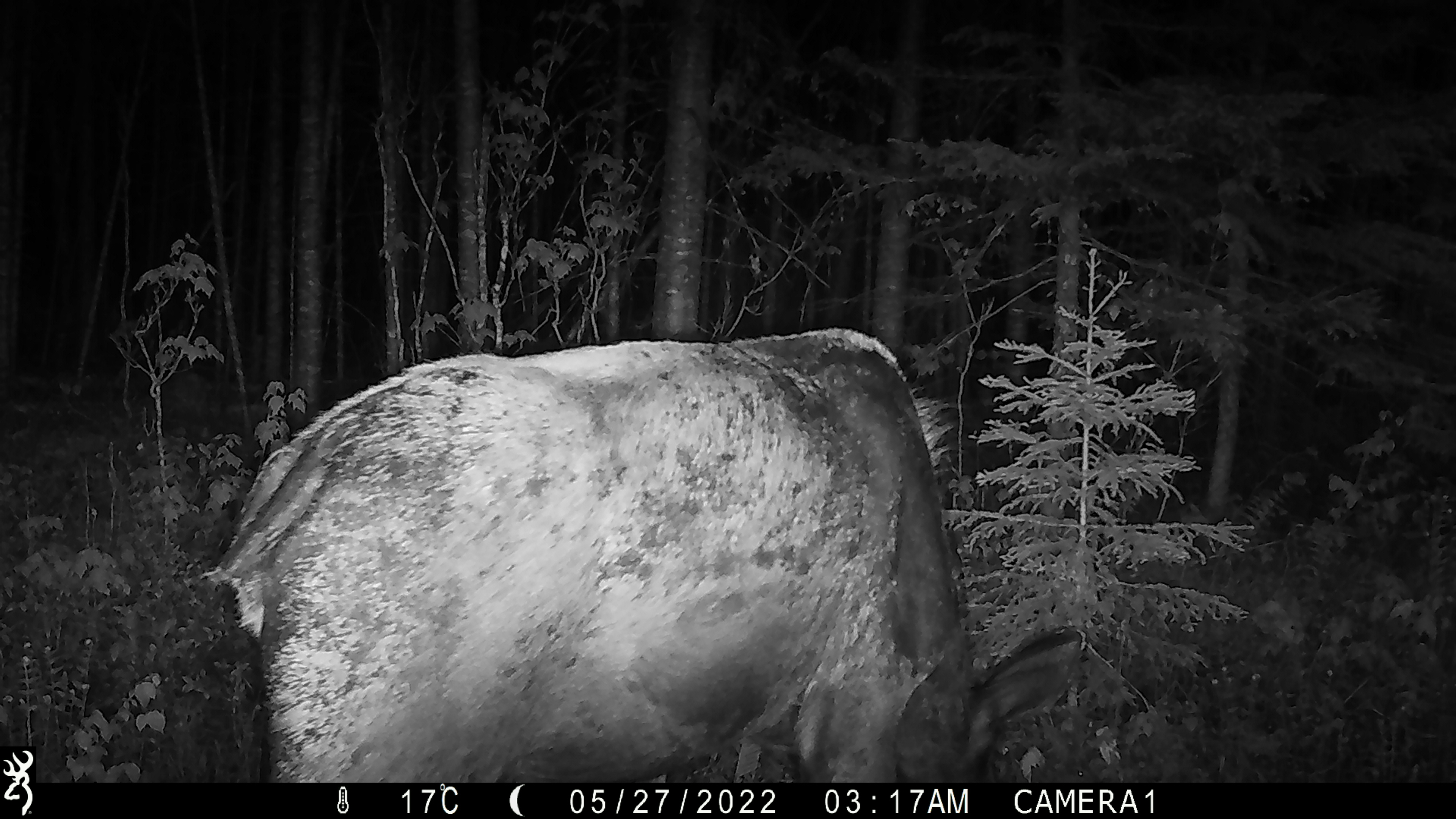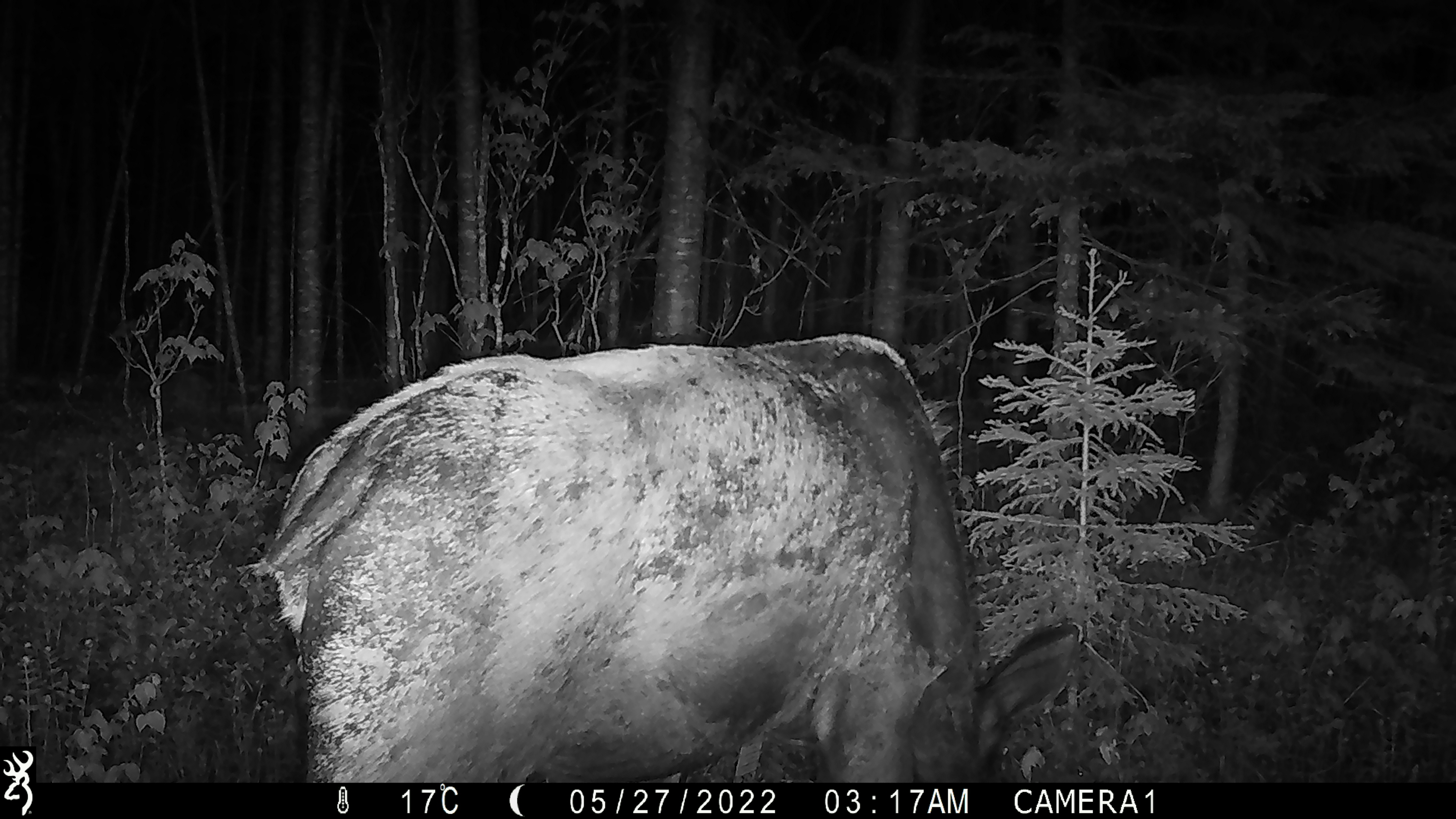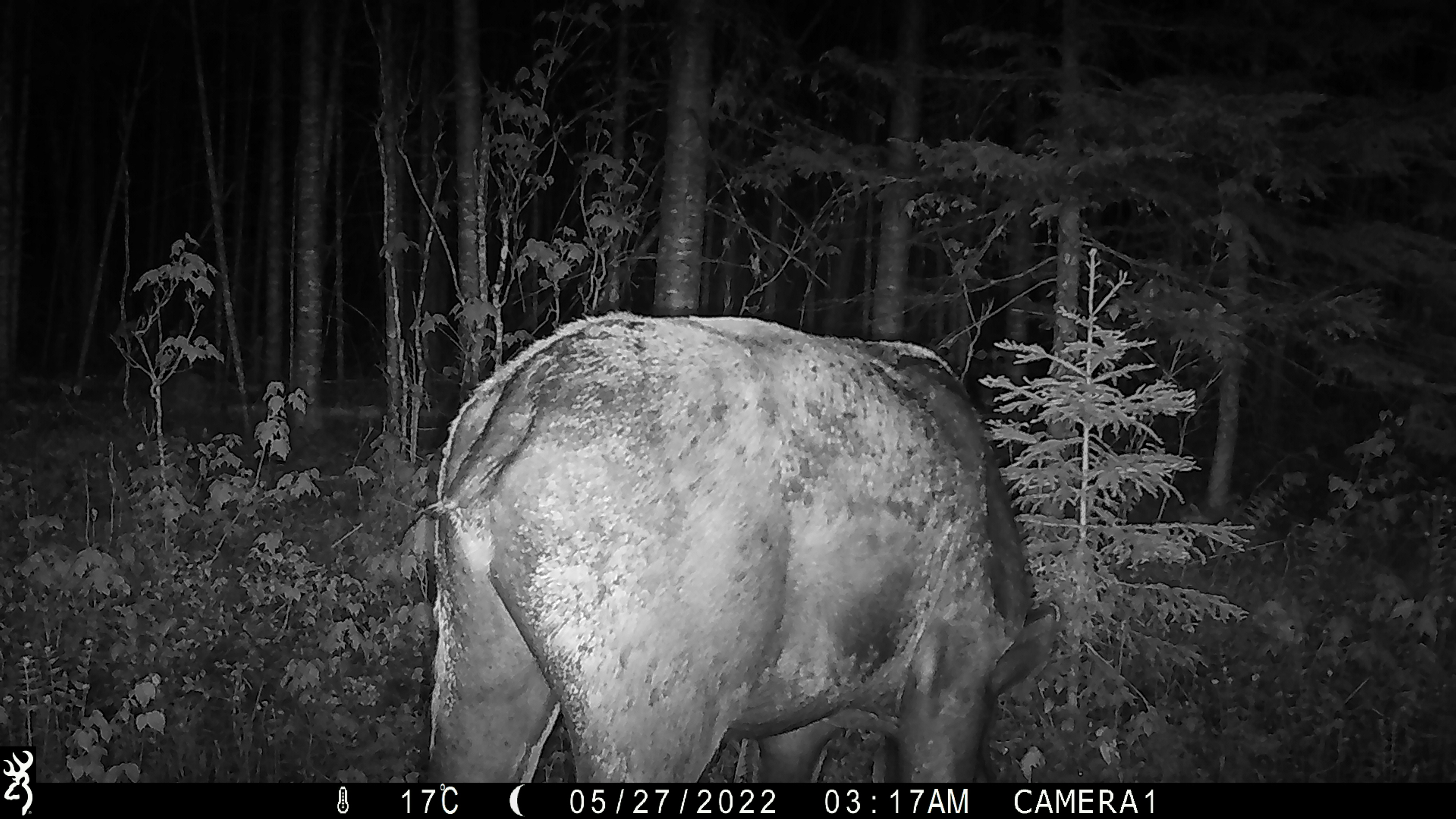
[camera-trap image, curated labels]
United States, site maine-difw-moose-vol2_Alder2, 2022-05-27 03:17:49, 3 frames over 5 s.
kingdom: Animalia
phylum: Chordata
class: Mammalia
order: Artiodactyla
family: Cervidae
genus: Alces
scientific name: Alces alces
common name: moose